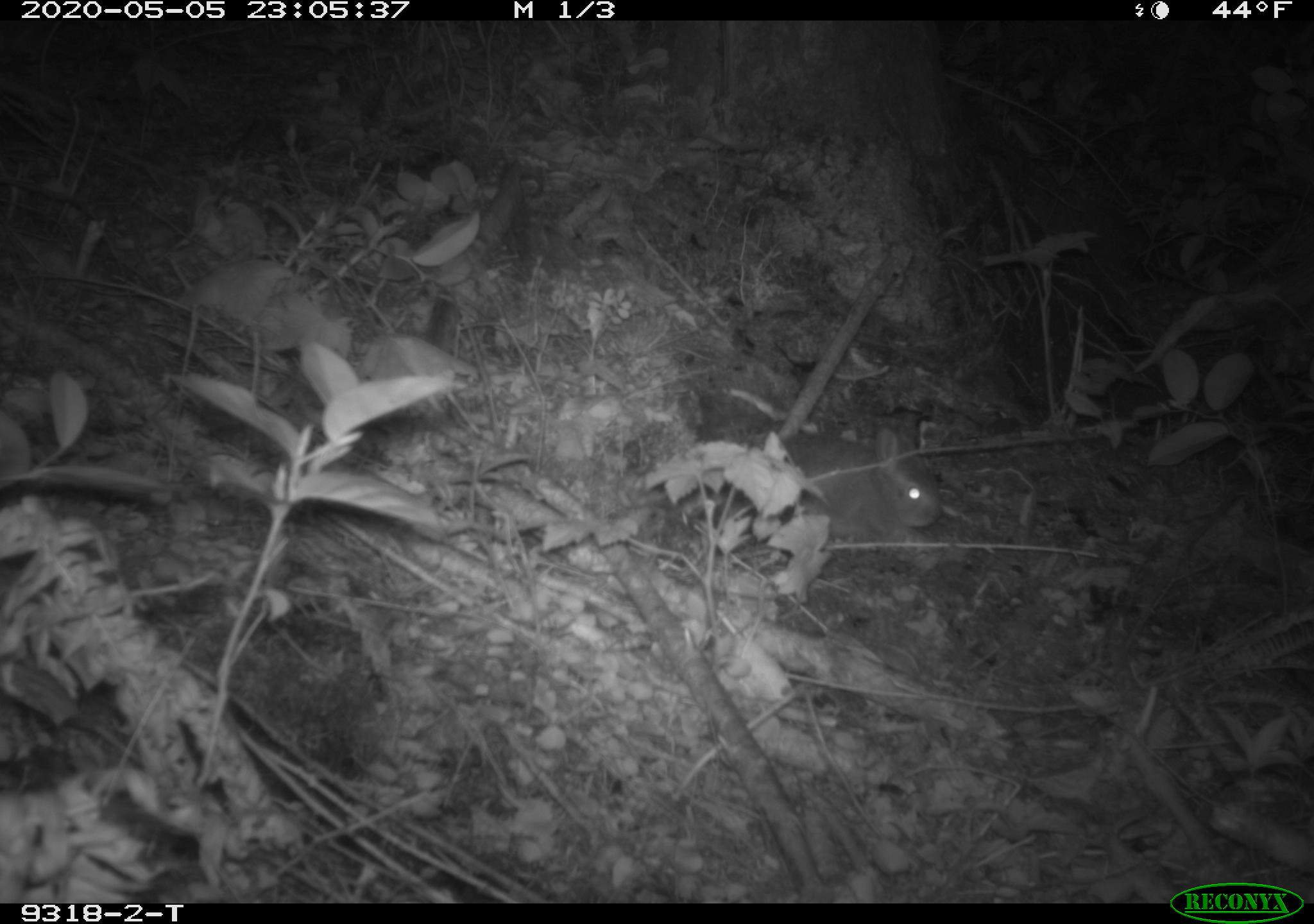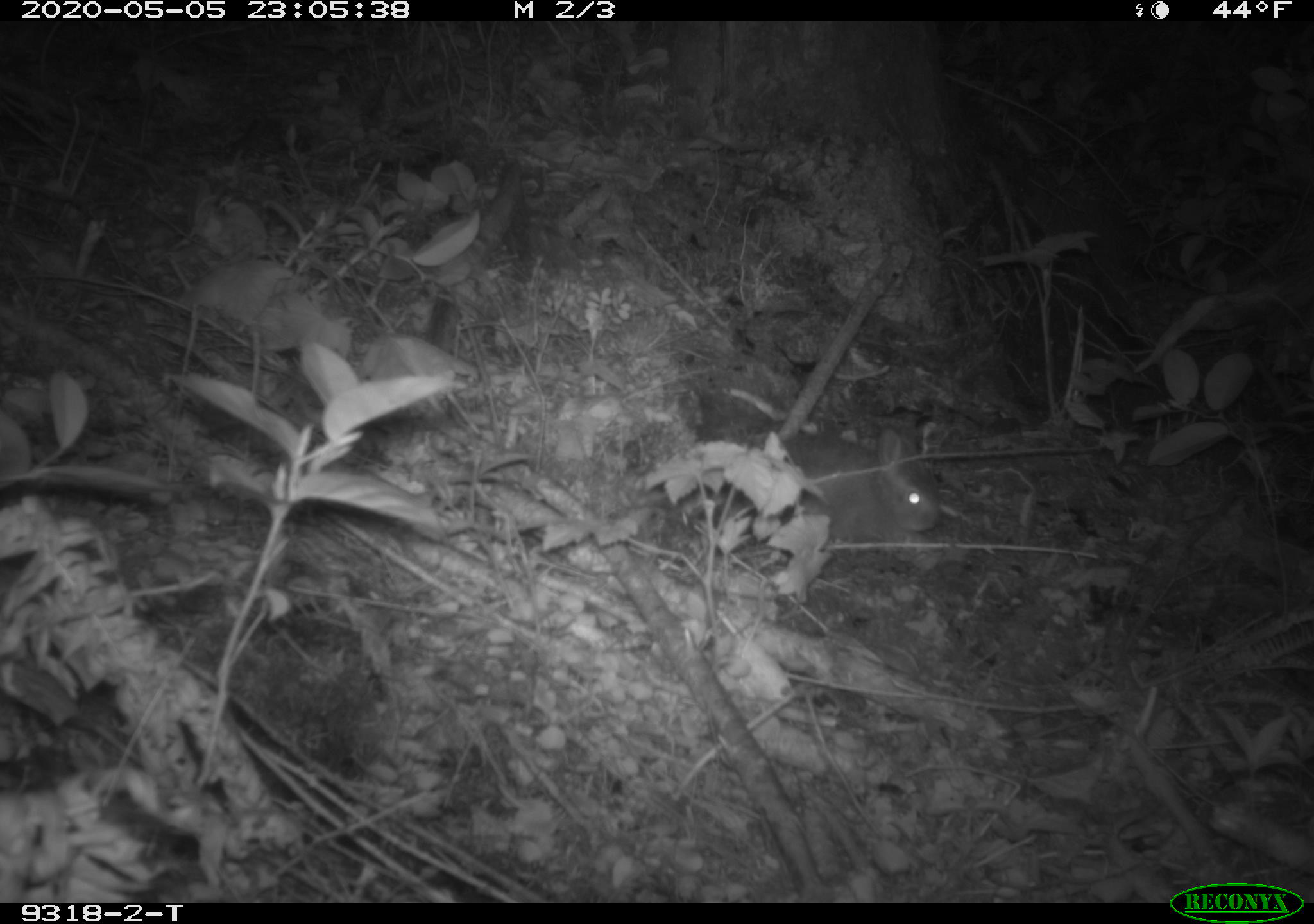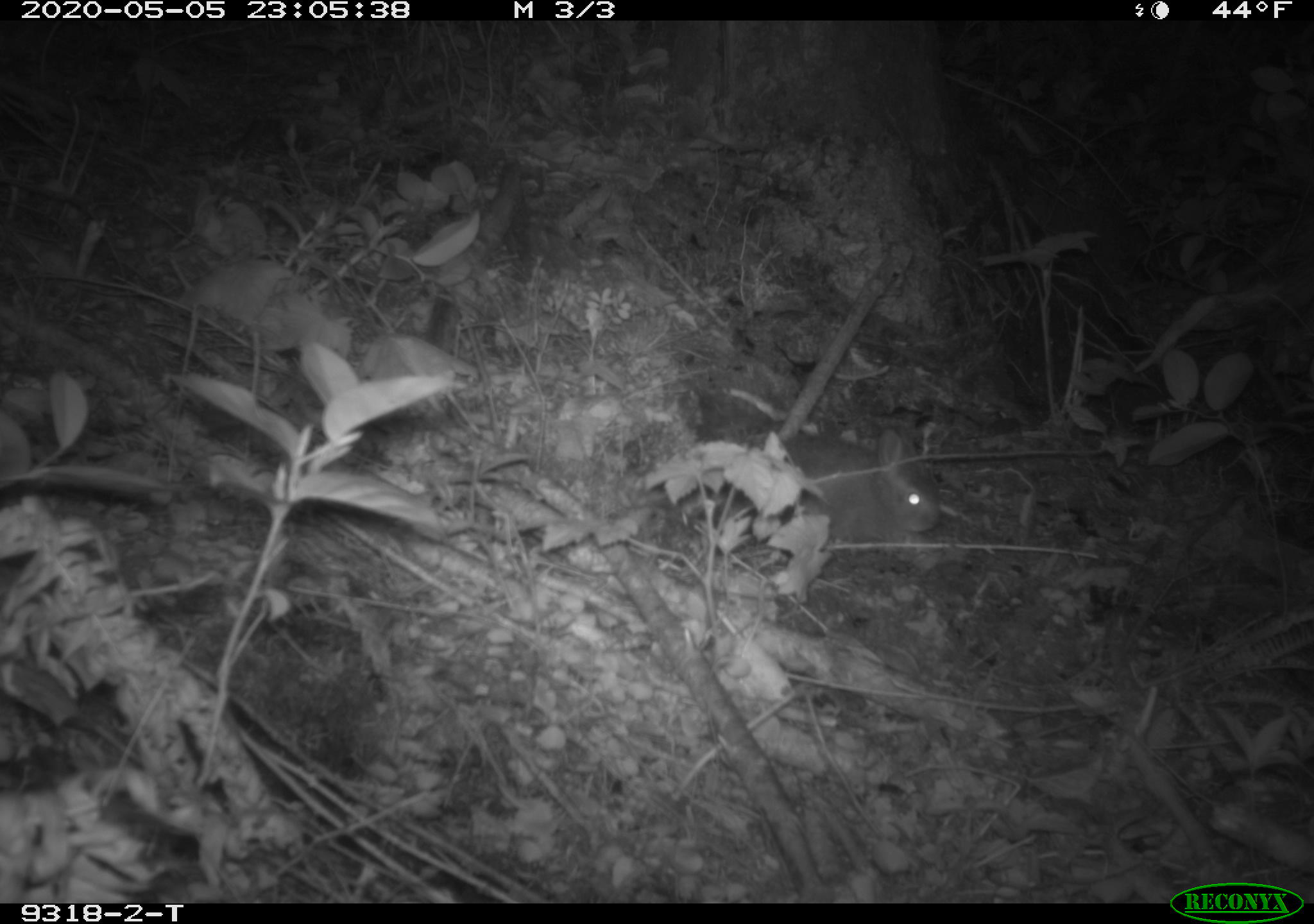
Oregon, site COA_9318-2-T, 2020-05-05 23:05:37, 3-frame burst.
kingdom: Animalia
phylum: Chordata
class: Mammalia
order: Lagomorpha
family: Leporidae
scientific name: Leporidae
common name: hares and rabbits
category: leporidae family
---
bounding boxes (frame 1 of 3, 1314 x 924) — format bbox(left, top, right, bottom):
leporidae family: bbox(760, 417, 944, 575)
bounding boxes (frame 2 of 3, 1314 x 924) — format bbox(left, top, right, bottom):
leporidae family: bbox(785, 420, 945, 569)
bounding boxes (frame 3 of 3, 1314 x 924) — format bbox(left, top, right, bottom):
leporidae family: bbox(766, 421, 949, 572)